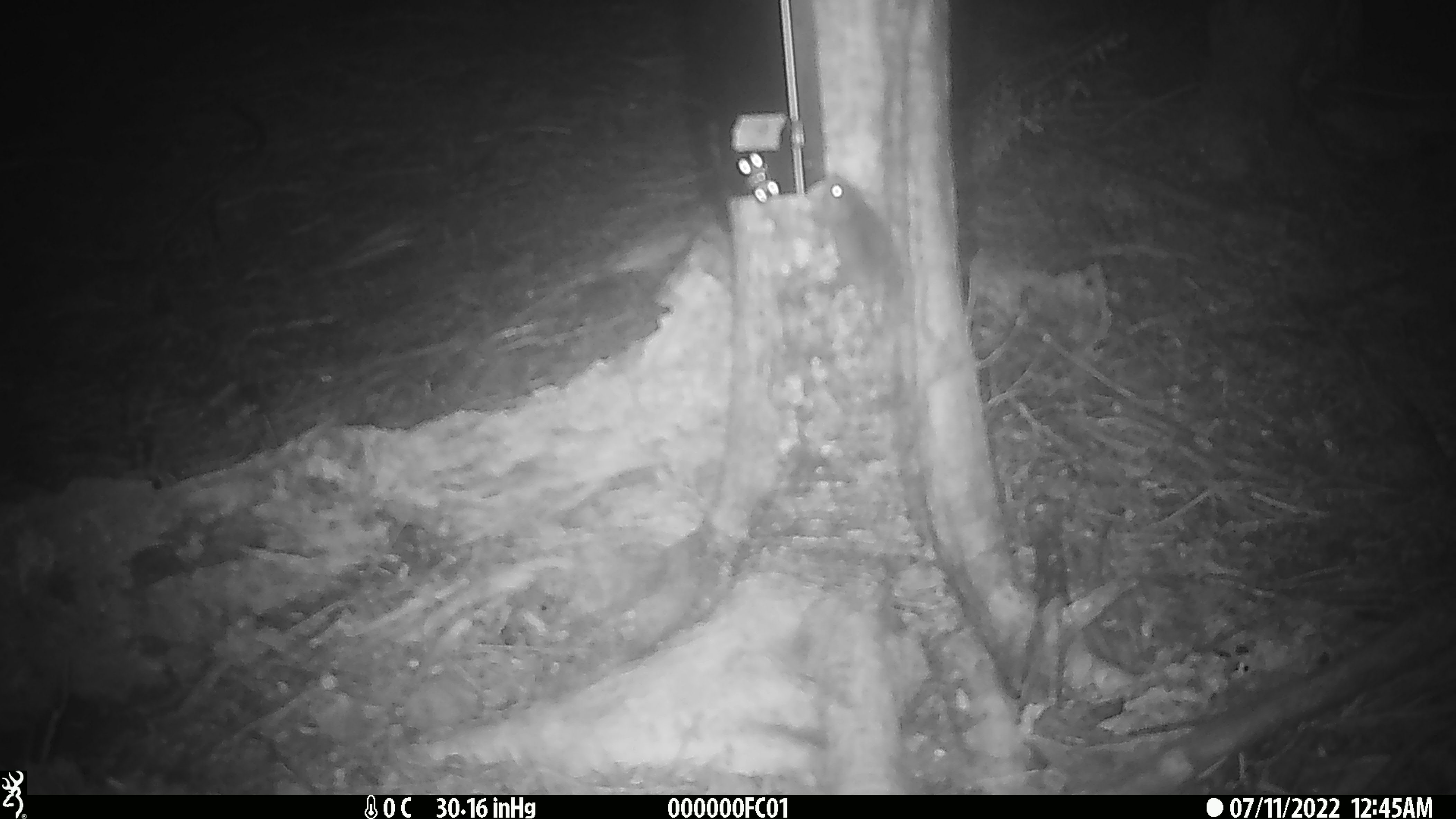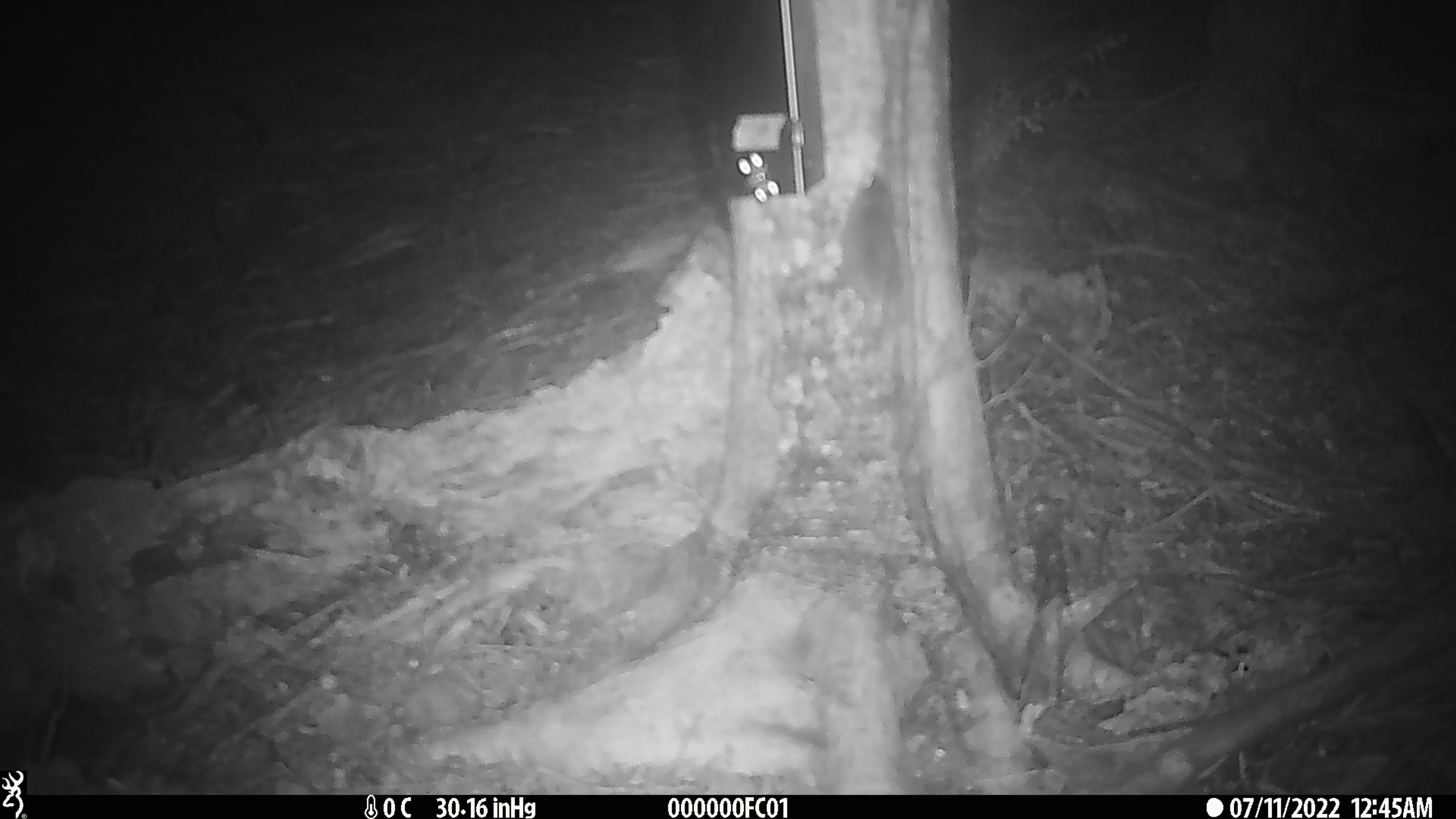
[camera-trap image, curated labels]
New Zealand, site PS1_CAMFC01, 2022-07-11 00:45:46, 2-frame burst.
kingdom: Animalia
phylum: Chordata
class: Mammalia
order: Rodentia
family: Muridae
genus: Mus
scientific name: Mus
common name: mouse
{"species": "mouse (Mus)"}